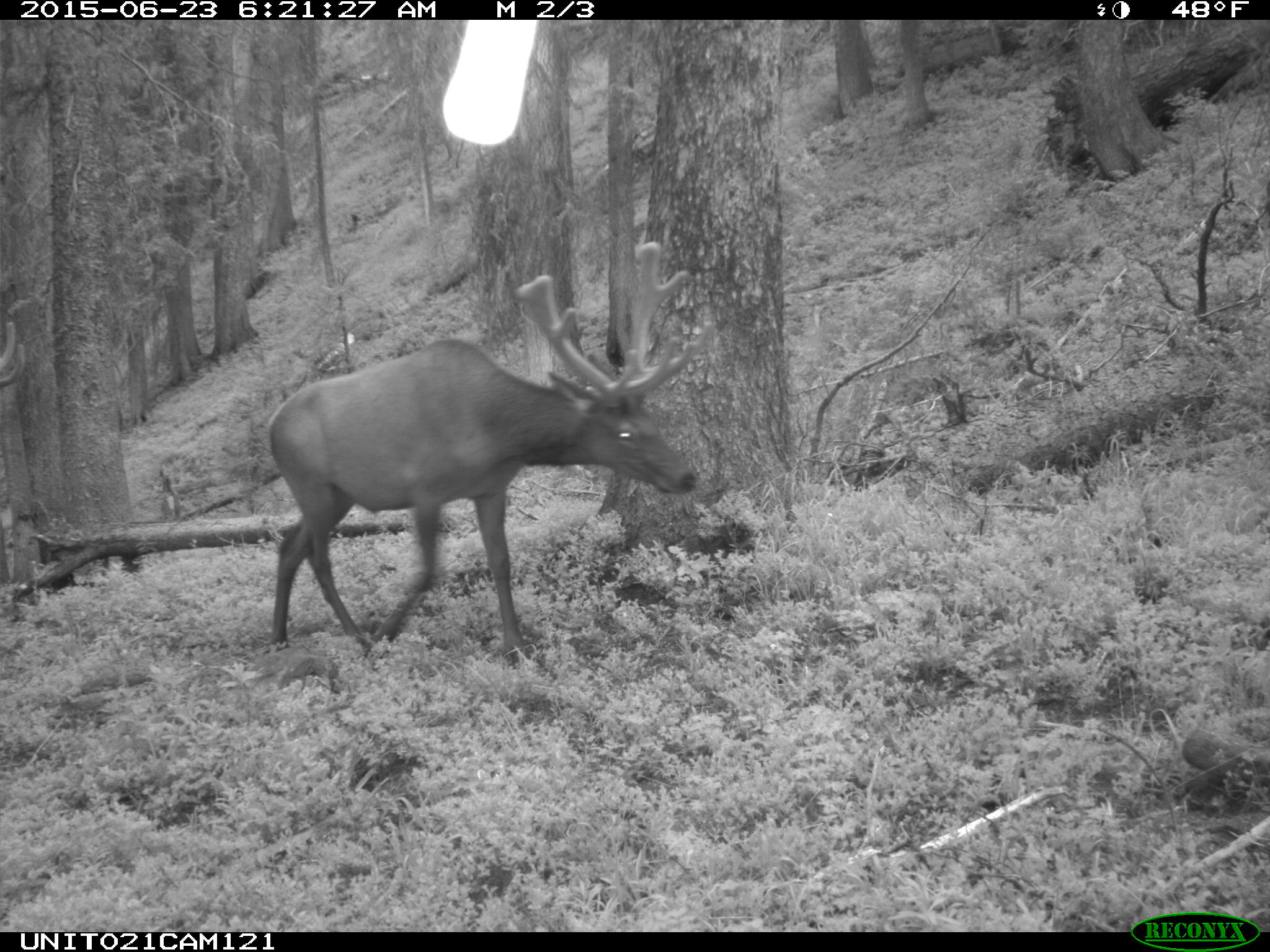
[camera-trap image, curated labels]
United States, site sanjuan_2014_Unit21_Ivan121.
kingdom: Animalia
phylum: Chordata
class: Mammalia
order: Artiodactyla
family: Cervidae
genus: Cervus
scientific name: Cervus elaphus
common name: red deer